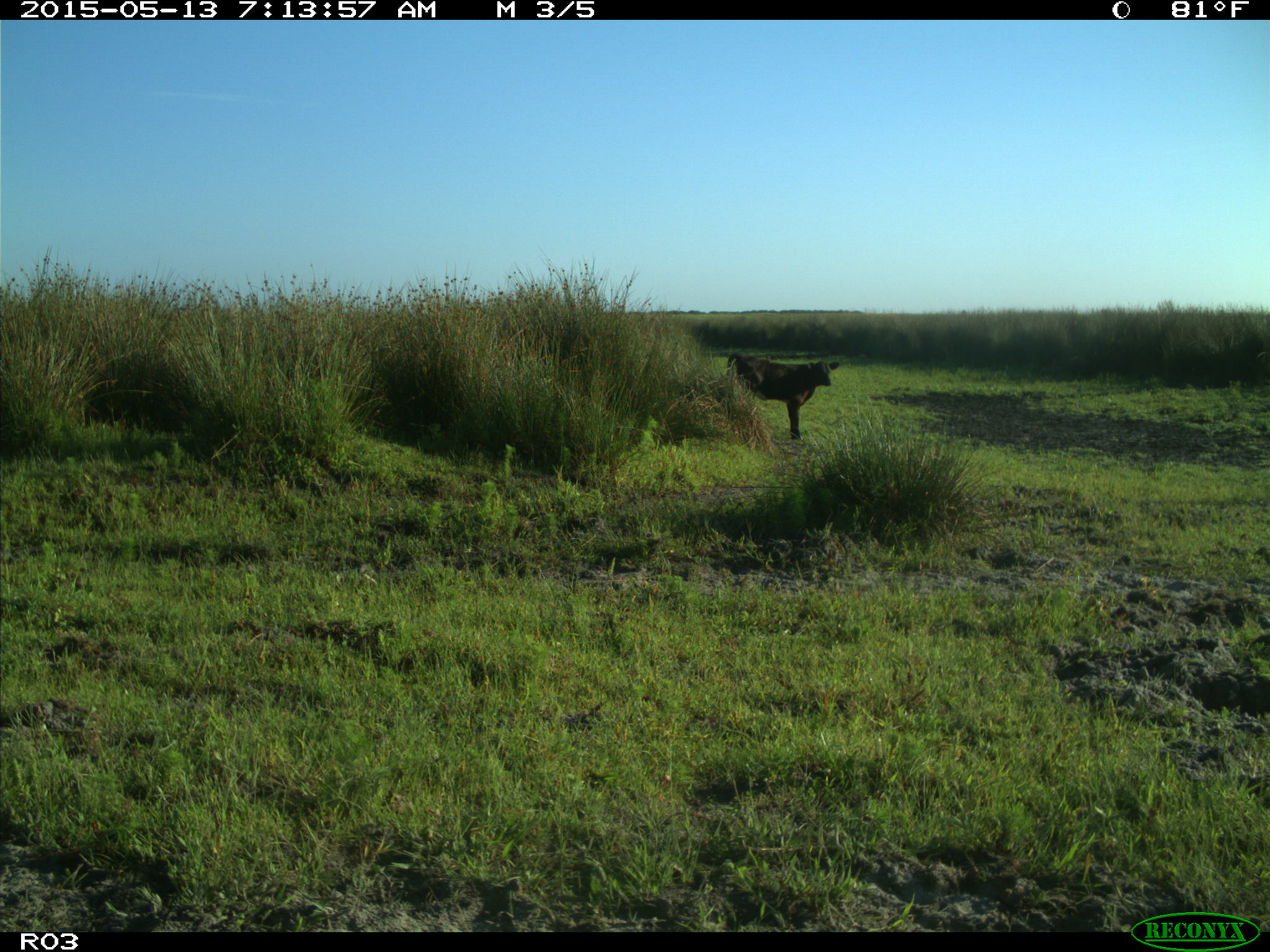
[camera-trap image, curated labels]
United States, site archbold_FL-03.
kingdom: Animalia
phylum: Chordata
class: Mammalia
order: Artiodactyla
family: Bovidae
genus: Bos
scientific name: Bos taurus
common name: domestic cow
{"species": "Bos taurus (domestic cow)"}